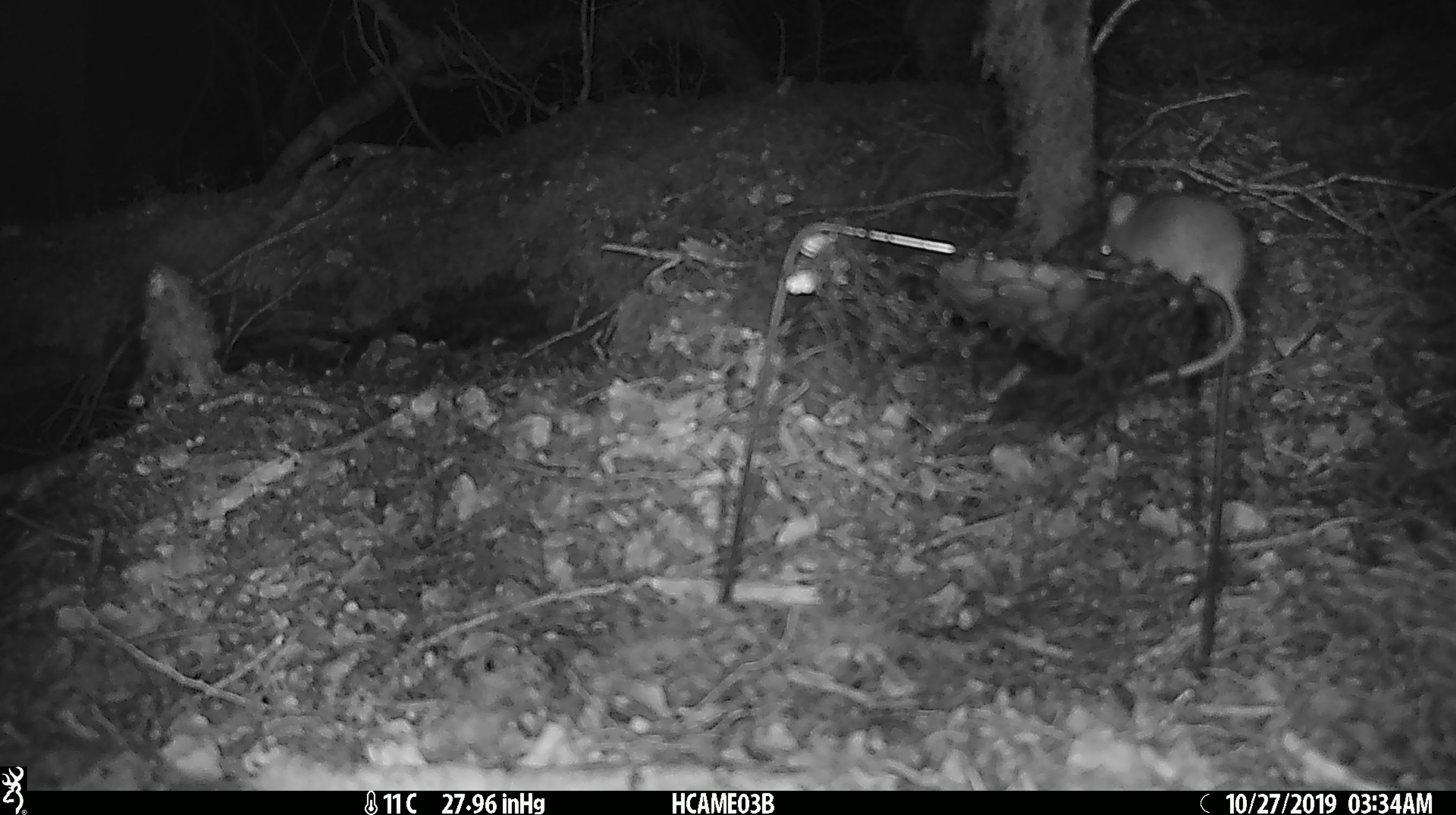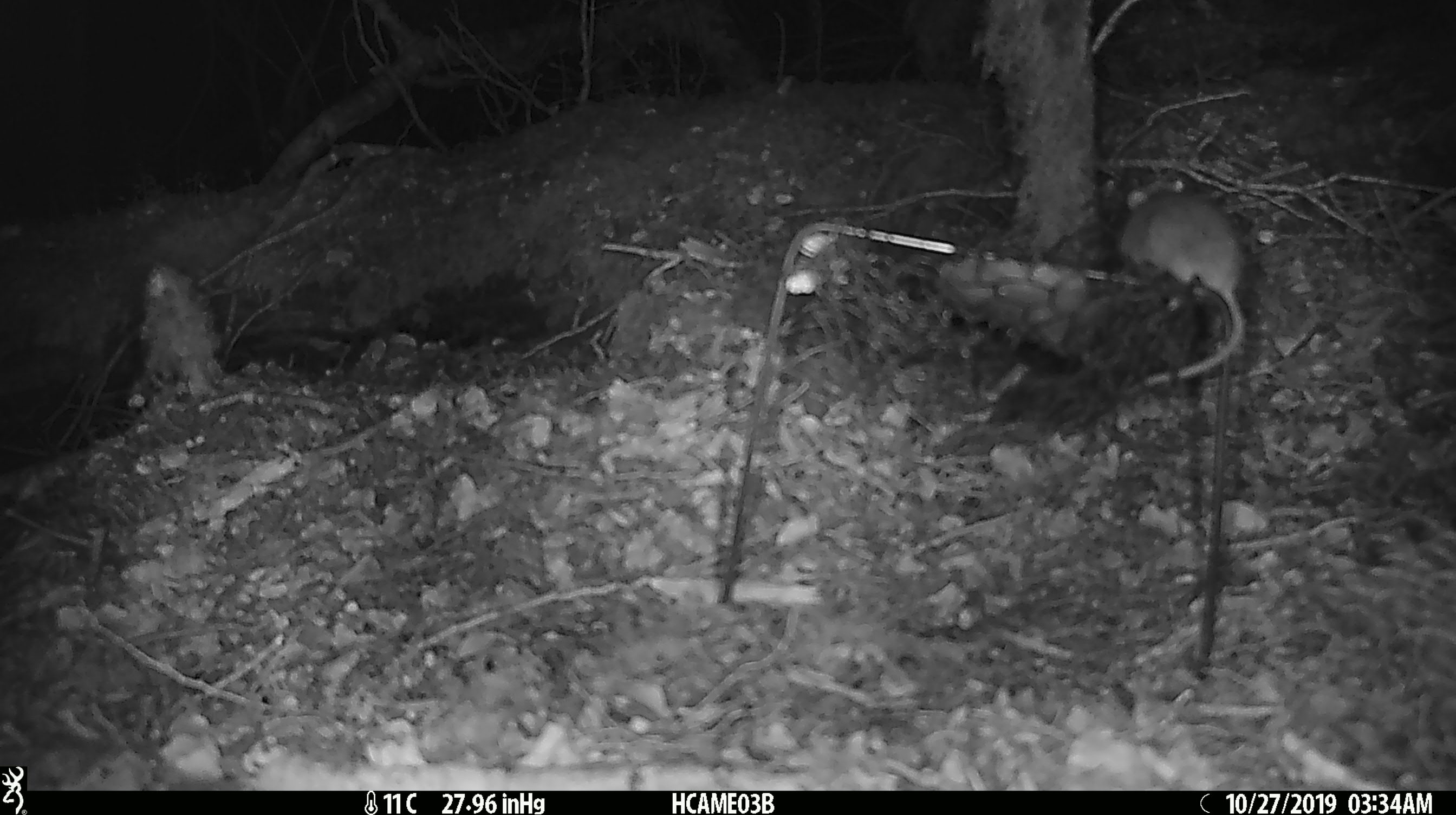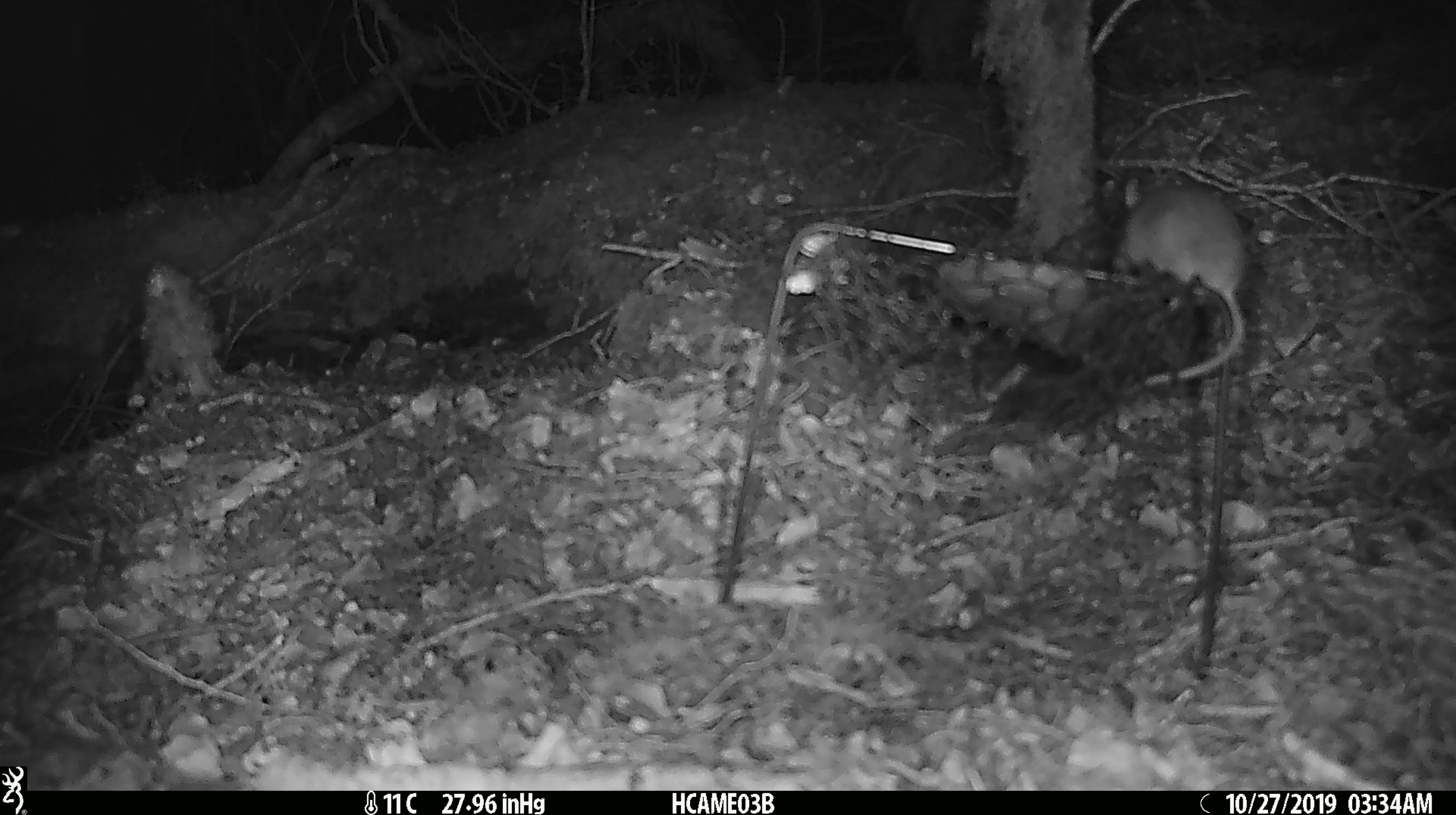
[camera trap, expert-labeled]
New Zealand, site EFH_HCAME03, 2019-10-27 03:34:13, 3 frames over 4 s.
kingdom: Animalia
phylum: Chordata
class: Mammalia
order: Rodentia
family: Muridae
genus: Mus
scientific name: Mus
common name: mouse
Mouse (Mus).